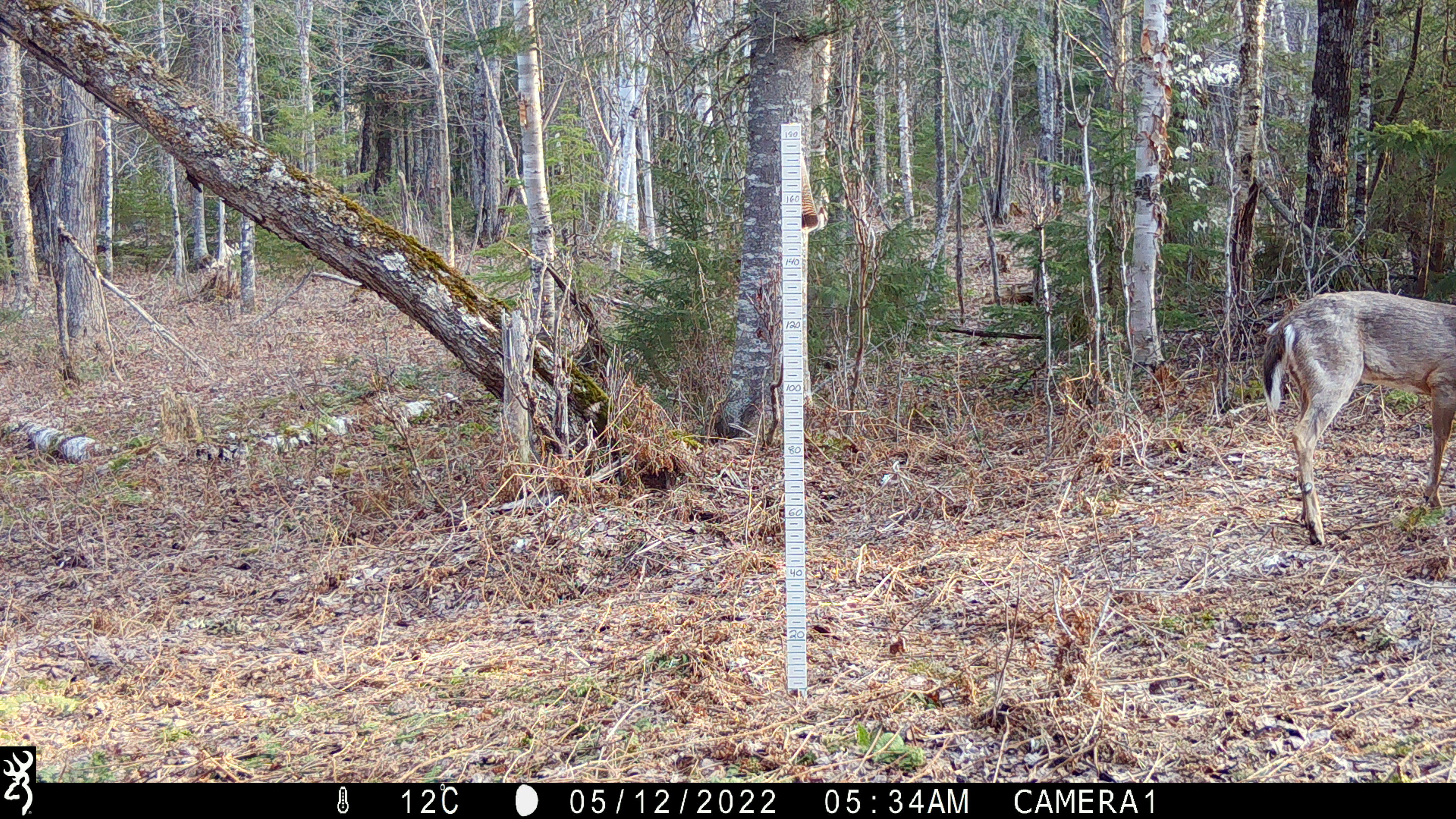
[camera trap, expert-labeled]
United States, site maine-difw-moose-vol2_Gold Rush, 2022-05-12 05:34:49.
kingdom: Animalia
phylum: Chordata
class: Mammalia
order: Artiodactyla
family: Cervidae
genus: Odocoileus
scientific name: Odocoileus virginianus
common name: white-tailed deer